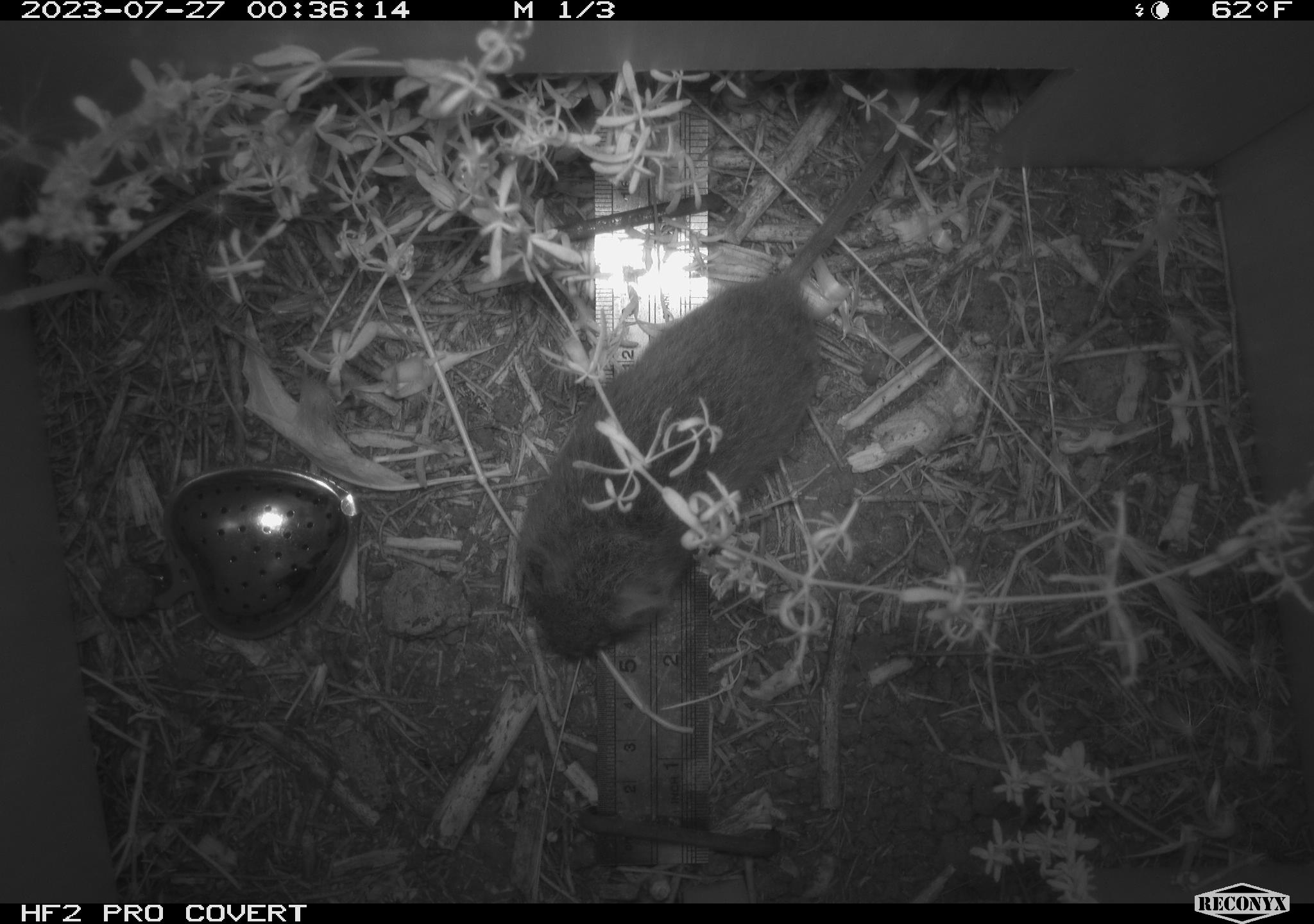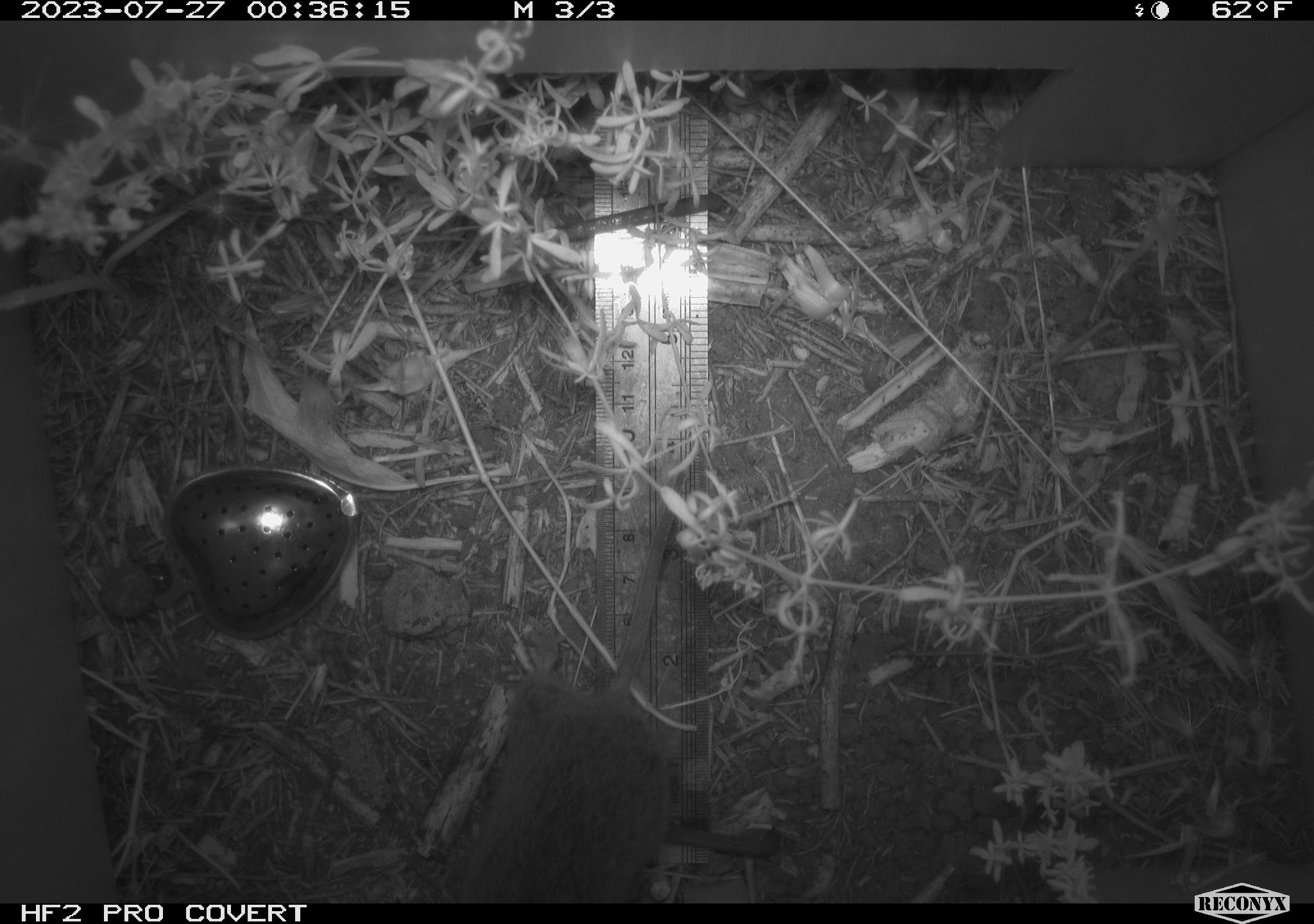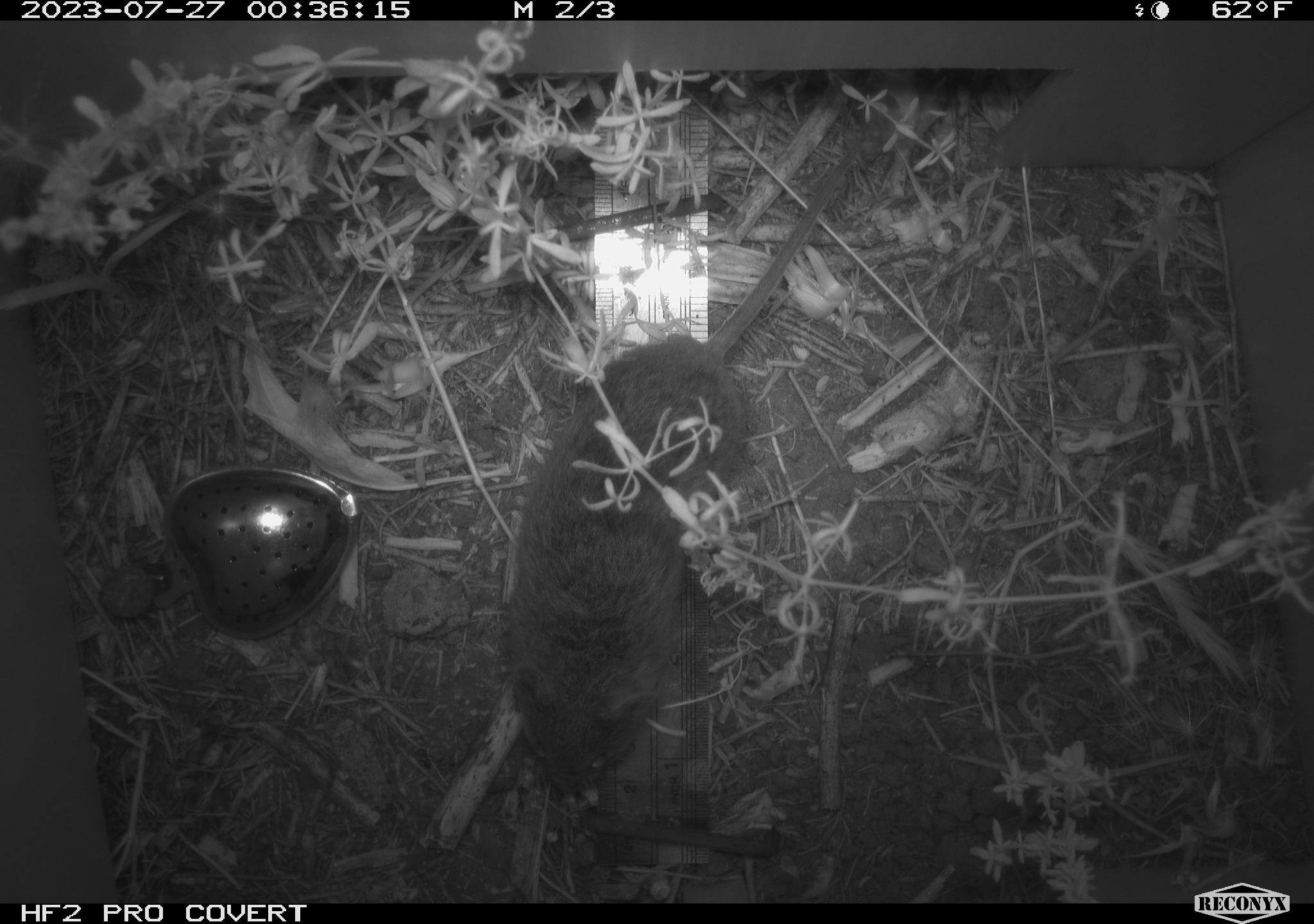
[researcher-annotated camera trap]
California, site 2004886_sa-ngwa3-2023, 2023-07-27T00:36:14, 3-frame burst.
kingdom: Animalia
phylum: Chordata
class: Mammalia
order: Rodentia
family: Cricetidae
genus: Microtus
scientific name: Microtus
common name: meadow vole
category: microtus species